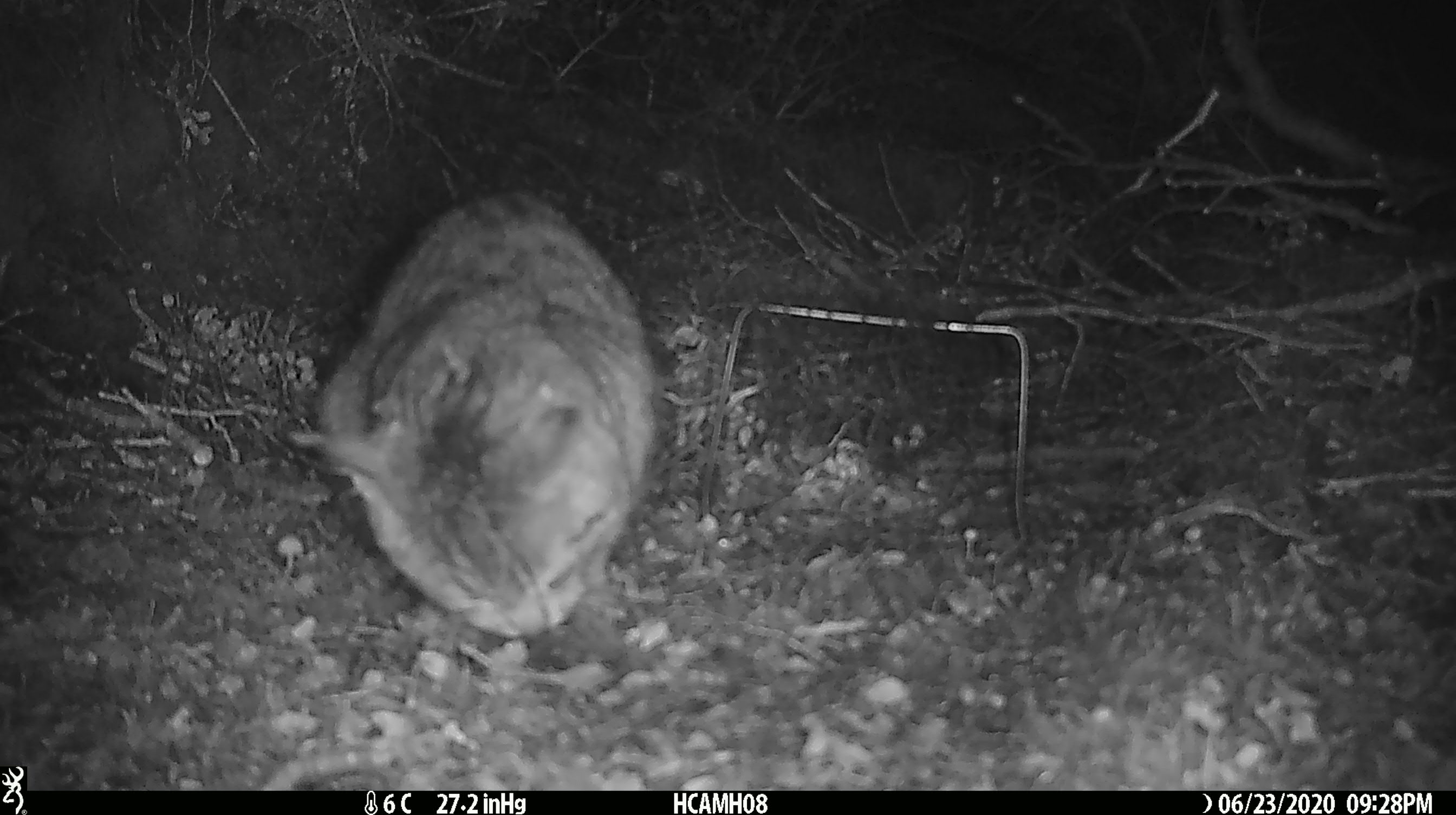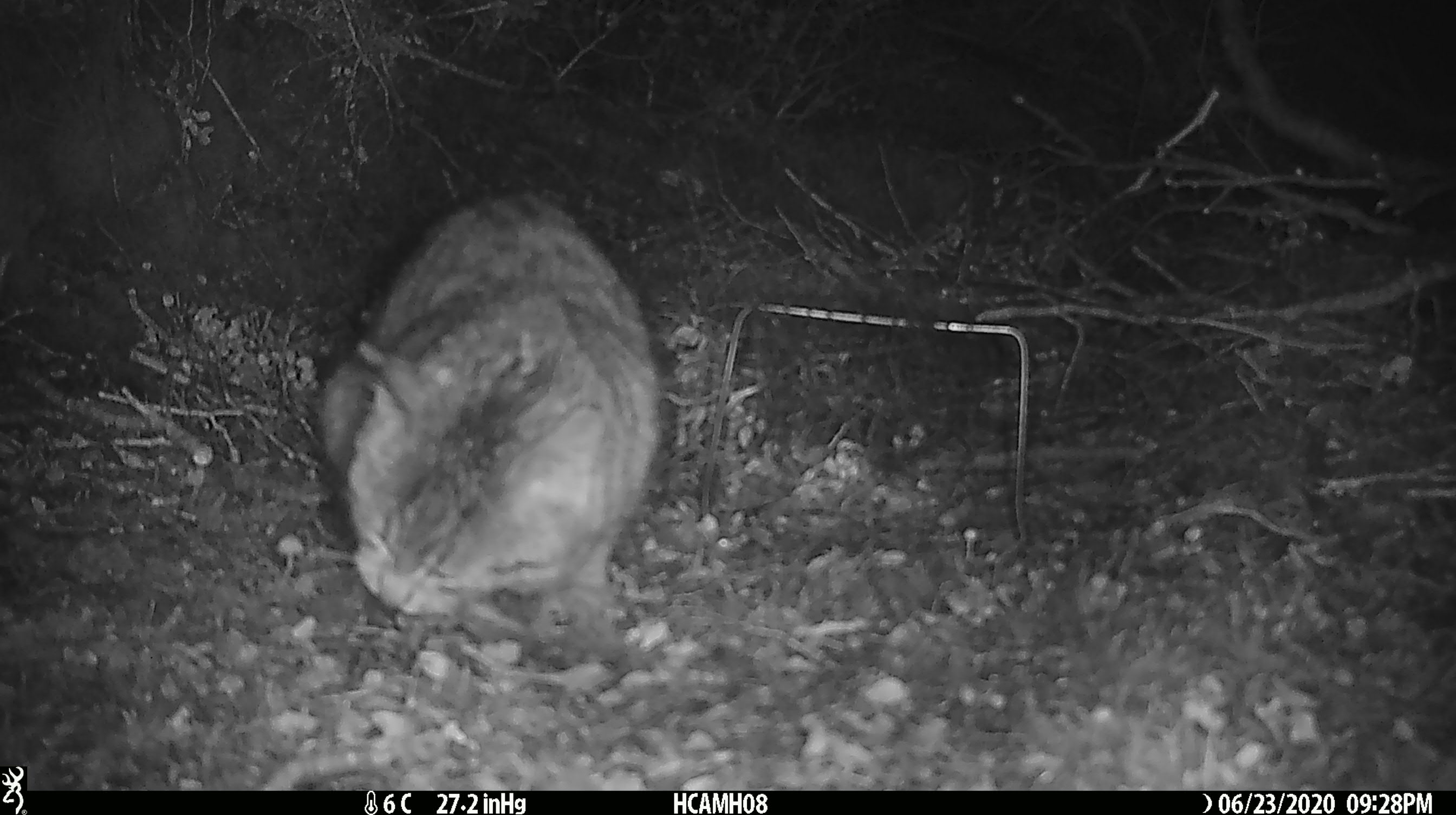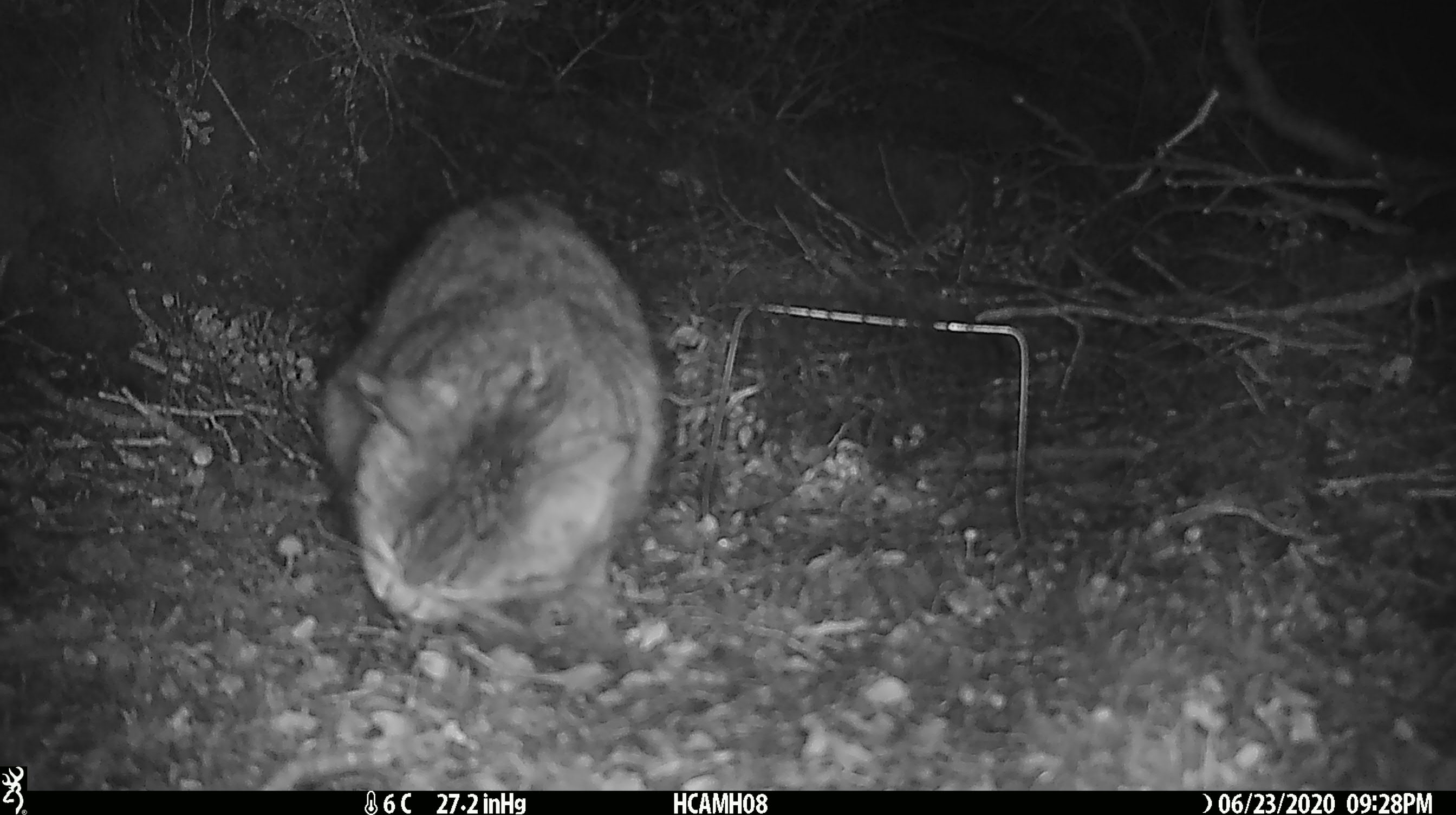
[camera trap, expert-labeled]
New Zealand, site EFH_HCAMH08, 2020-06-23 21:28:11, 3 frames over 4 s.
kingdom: Animalia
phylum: Chordata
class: Mammalia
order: Carnivora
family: Felidae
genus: Felis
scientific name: Felis catus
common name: domestic cat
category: cat